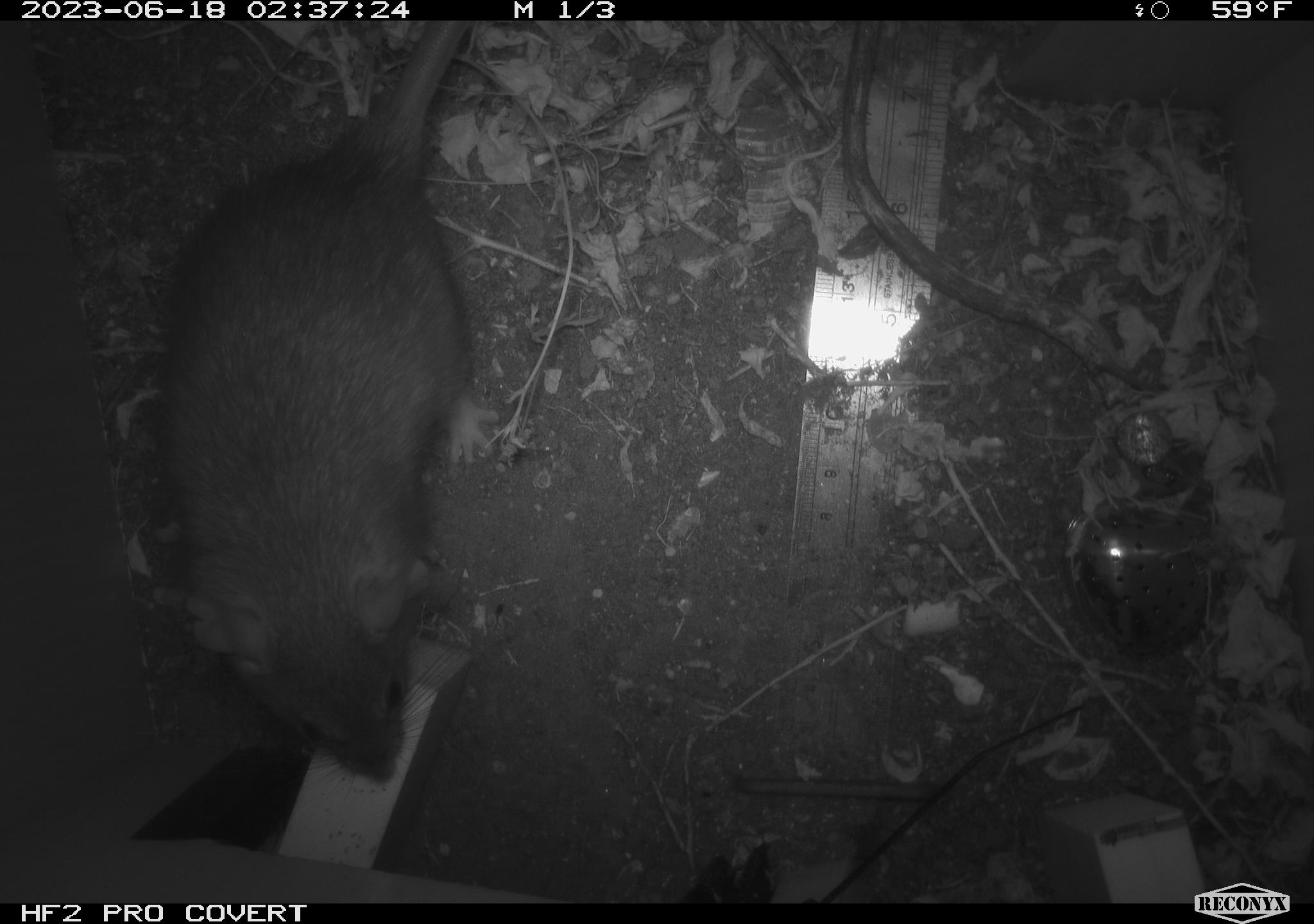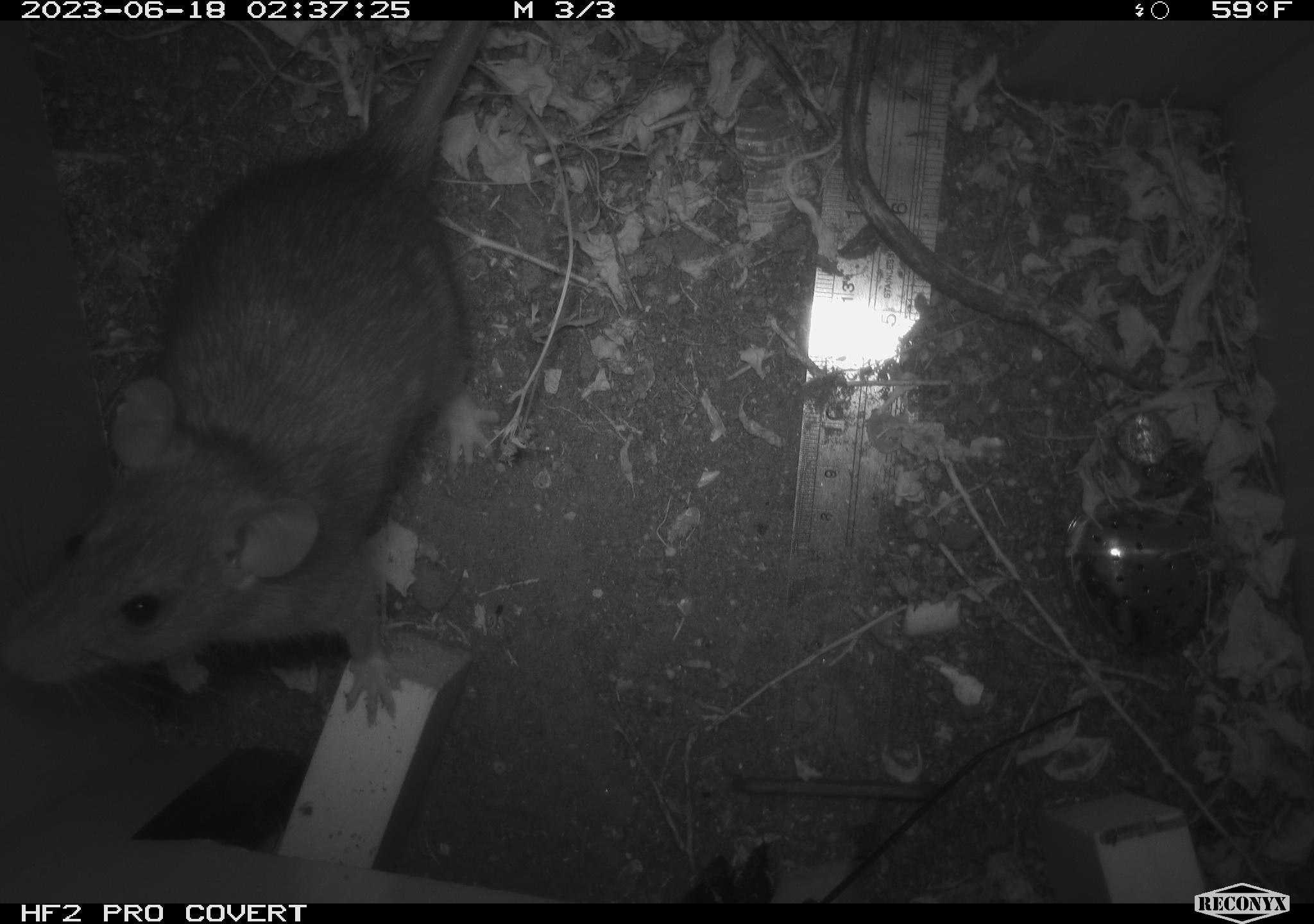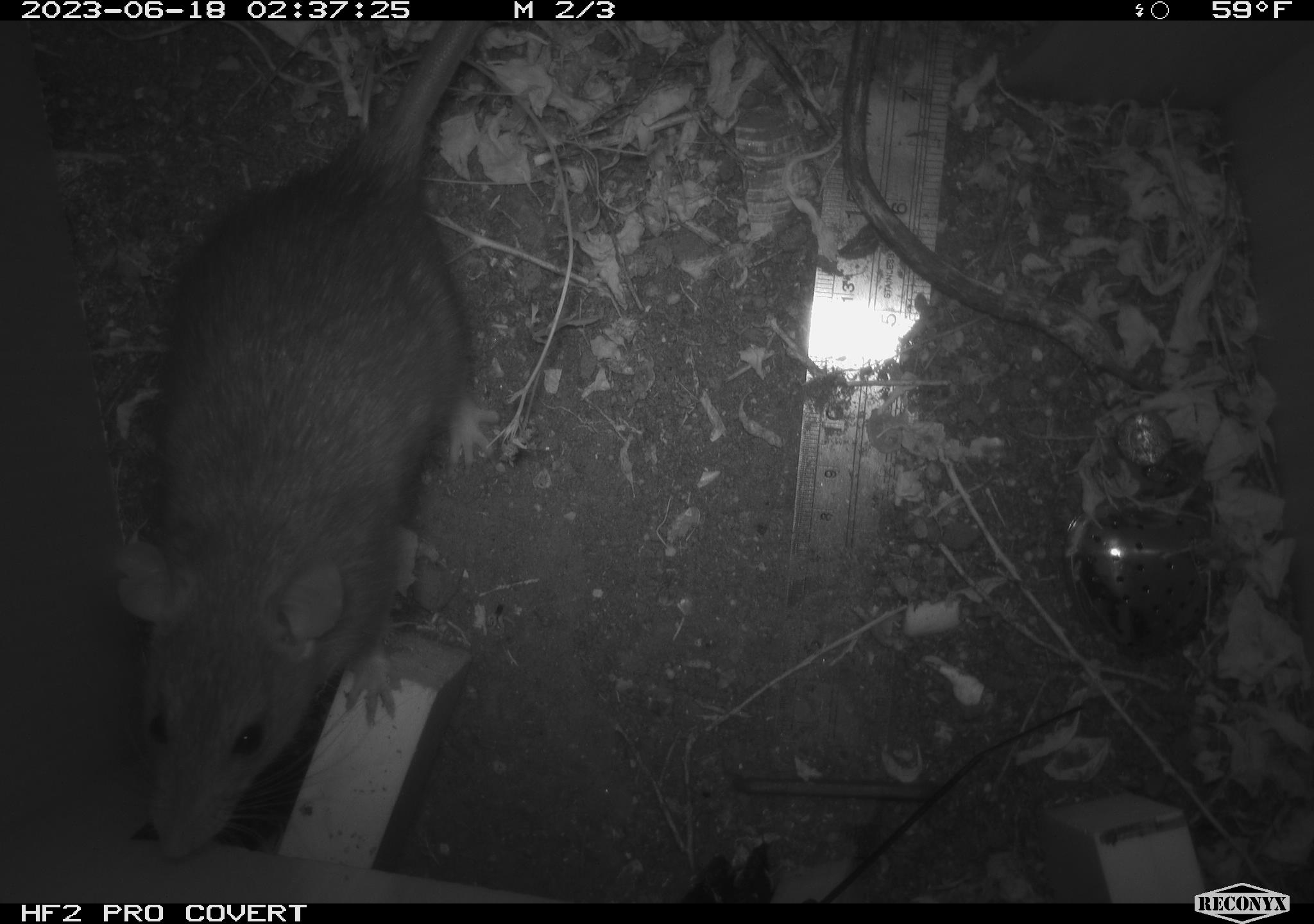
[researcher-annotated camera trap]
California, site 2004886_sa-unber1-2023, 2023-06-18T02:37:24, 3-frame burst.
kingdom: Animalia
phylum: Chordata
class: Mammalia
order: Rodentia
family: Muridae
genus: Rattus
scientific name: Rattus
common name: rat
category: rattus species